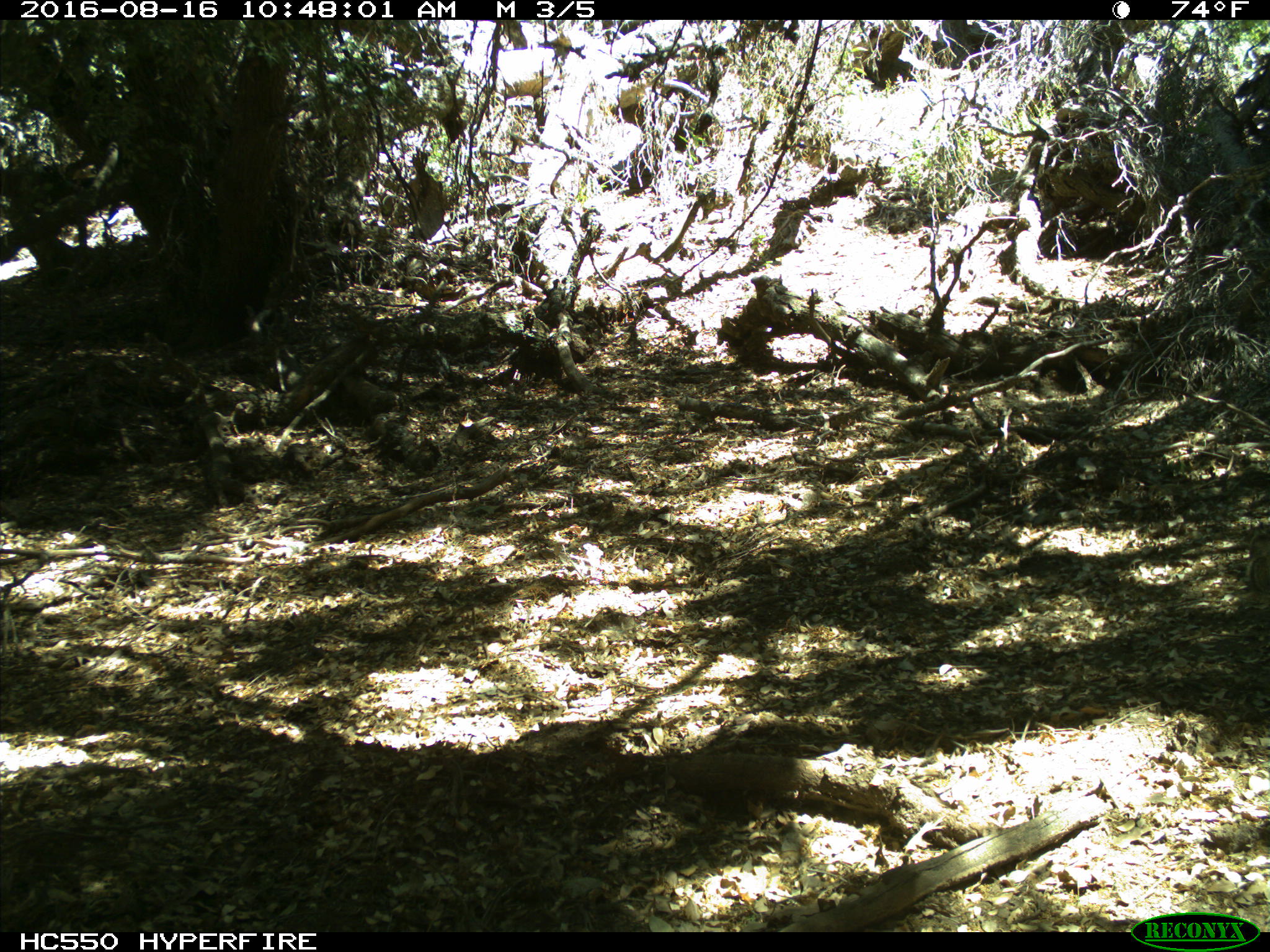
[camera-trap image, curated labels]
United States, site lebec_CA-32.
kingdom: Animalia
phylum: Chordata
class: Mammalia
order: Rodentia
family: Sciuridae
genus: Sciurus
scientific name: Sciurus carolinensis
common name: eastern gray squirrel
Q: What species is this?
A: Sciurus carolinensis (eastern gray squirrel).